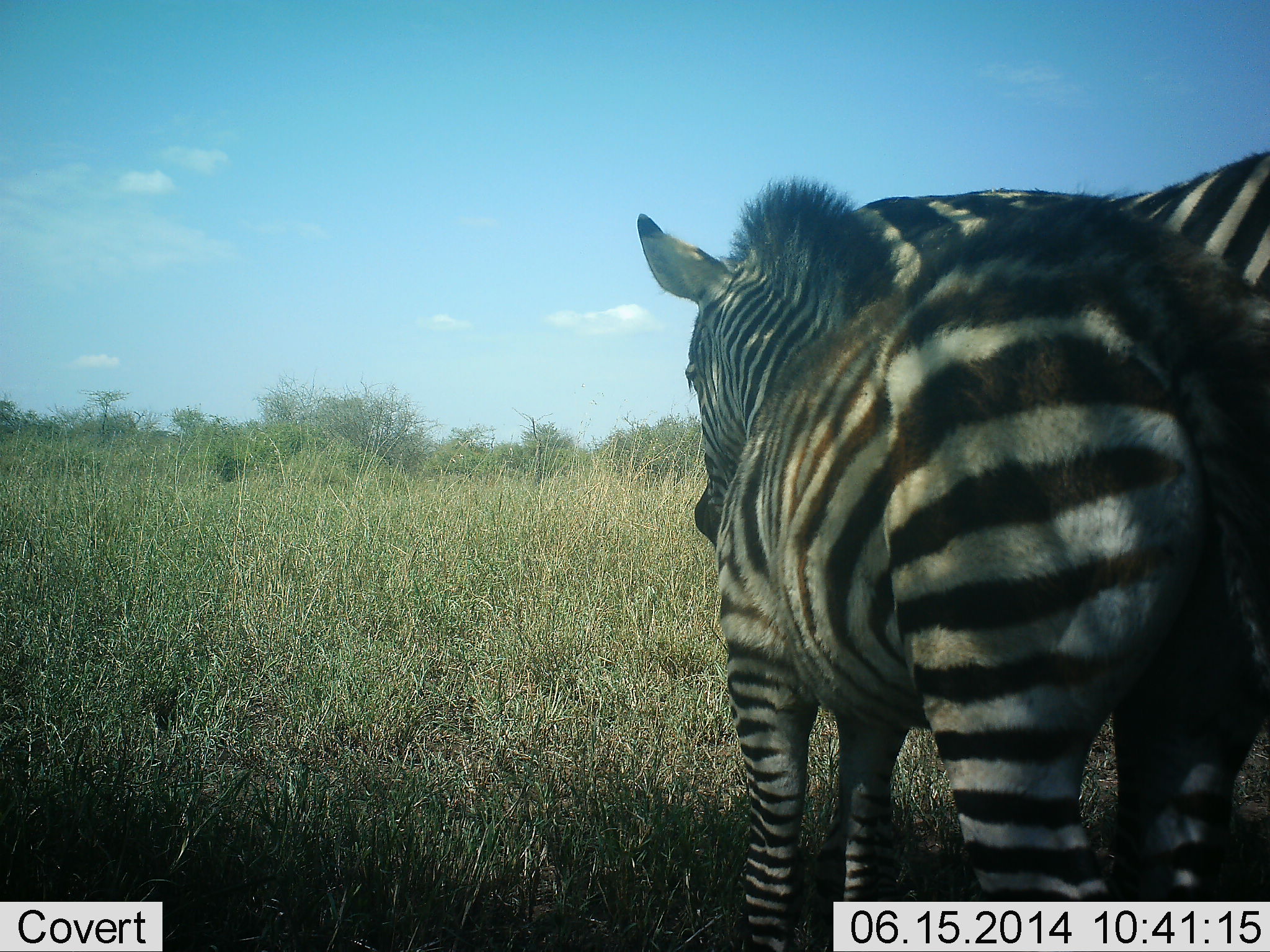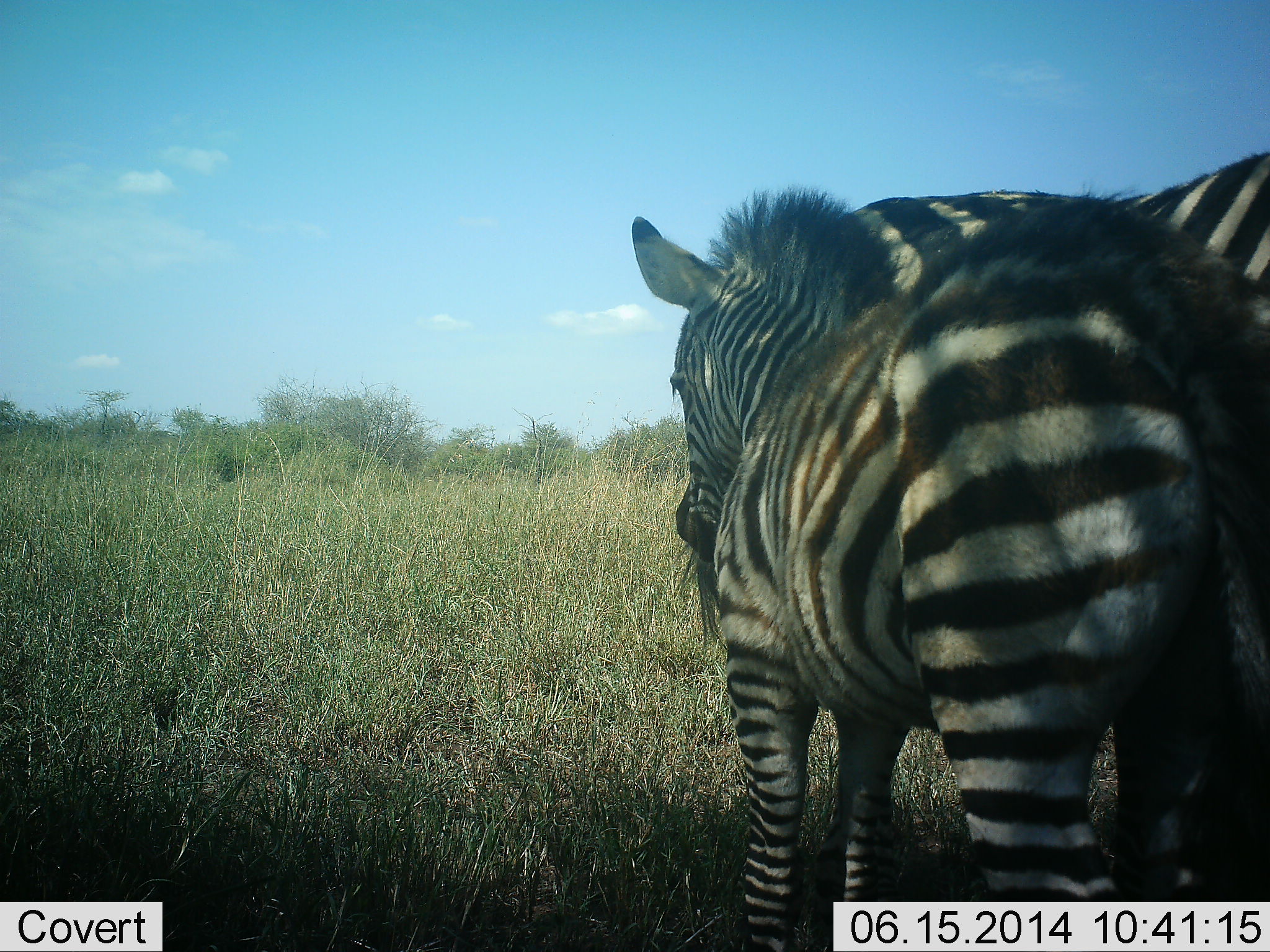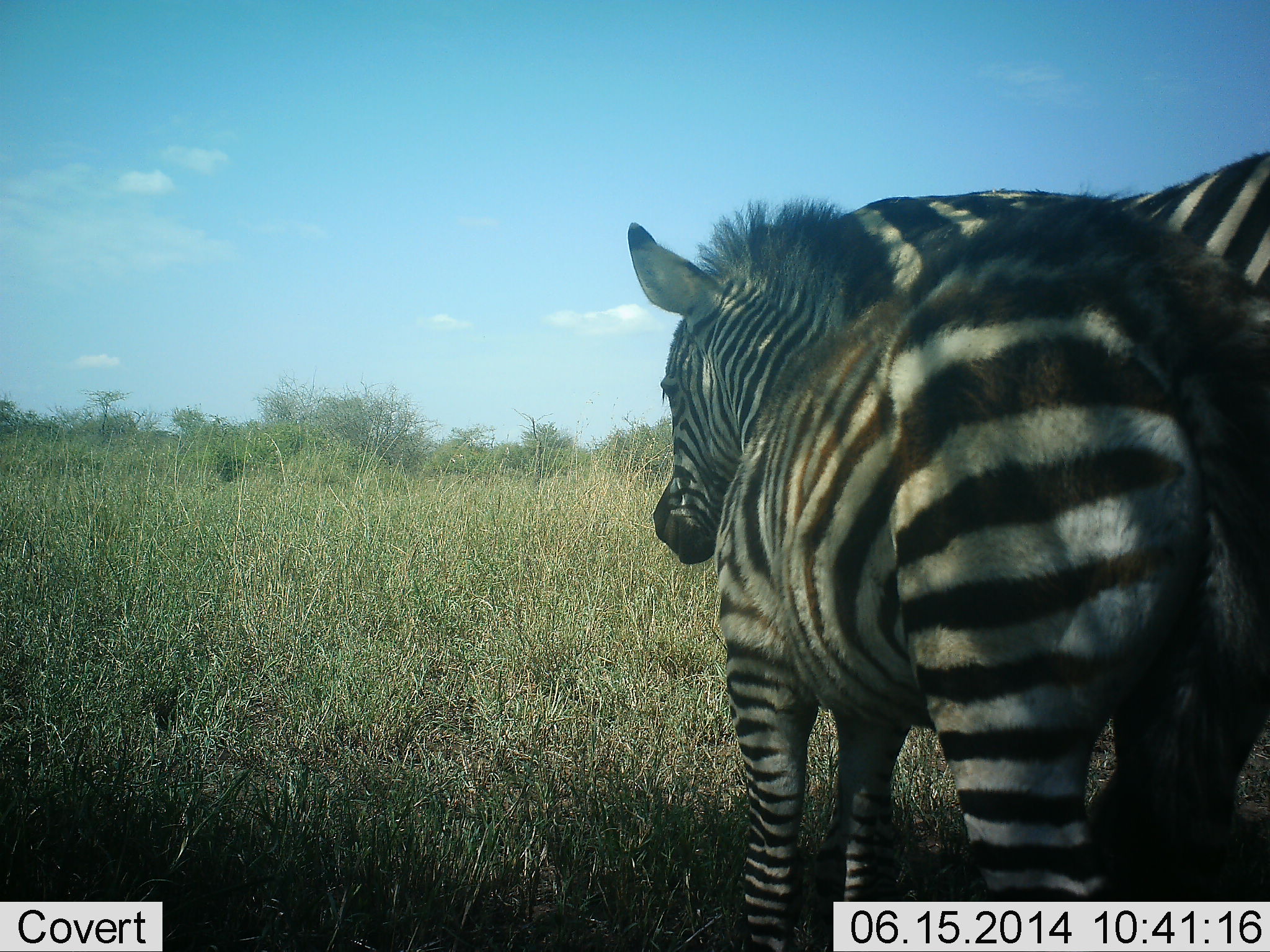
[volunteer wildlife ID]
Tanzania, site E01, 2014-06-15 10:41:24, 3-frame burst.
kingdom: Animalia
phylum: Chordata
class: Mammalia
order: Perissodactyla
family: Equidae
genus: Equus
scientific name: Equus quagga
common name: plains zebra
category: zebra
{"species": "zebra (plains zebra) (Equus quagga)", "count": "2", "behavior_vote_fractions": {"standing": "90%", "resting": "0%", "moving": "0%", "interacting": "40%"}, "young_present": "50%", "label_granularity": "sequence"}